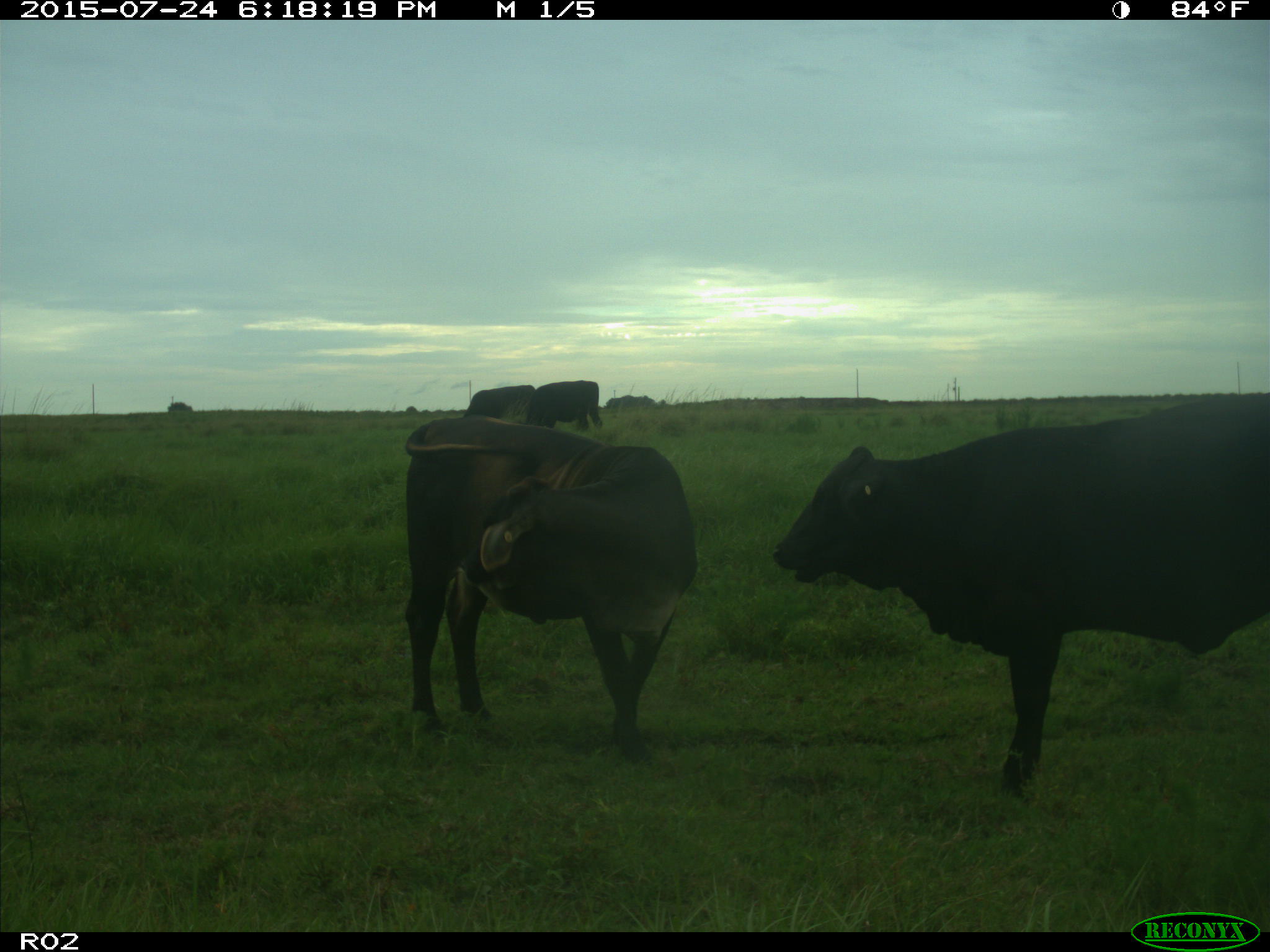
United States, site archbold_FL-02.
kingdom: Animalia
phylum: Chordata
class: Mammalia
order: Artiodactyla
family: Bovidae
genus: Bos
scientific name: Bos taurus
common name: domestic cow